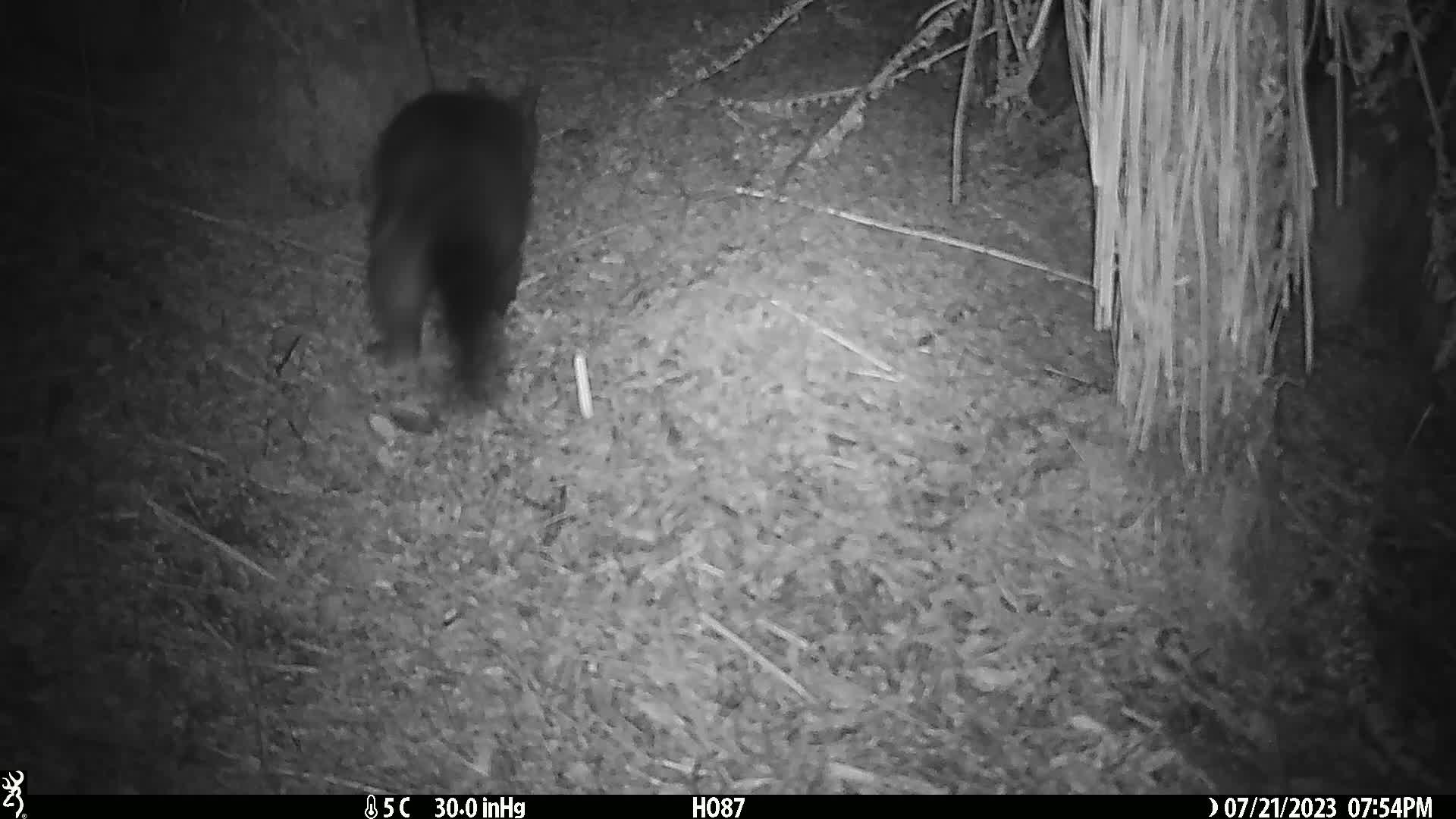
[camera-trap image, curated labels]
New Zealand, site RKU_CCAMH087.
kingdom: Animalia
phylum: Chordata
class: Mammalia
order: Diprotodontia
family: Phalangeridae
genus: Trichosurus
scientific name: Trichosurus vulpecula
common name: common brushtail possum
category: possum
Possum (common brushtail possum) (Trichosurus vulpecula).